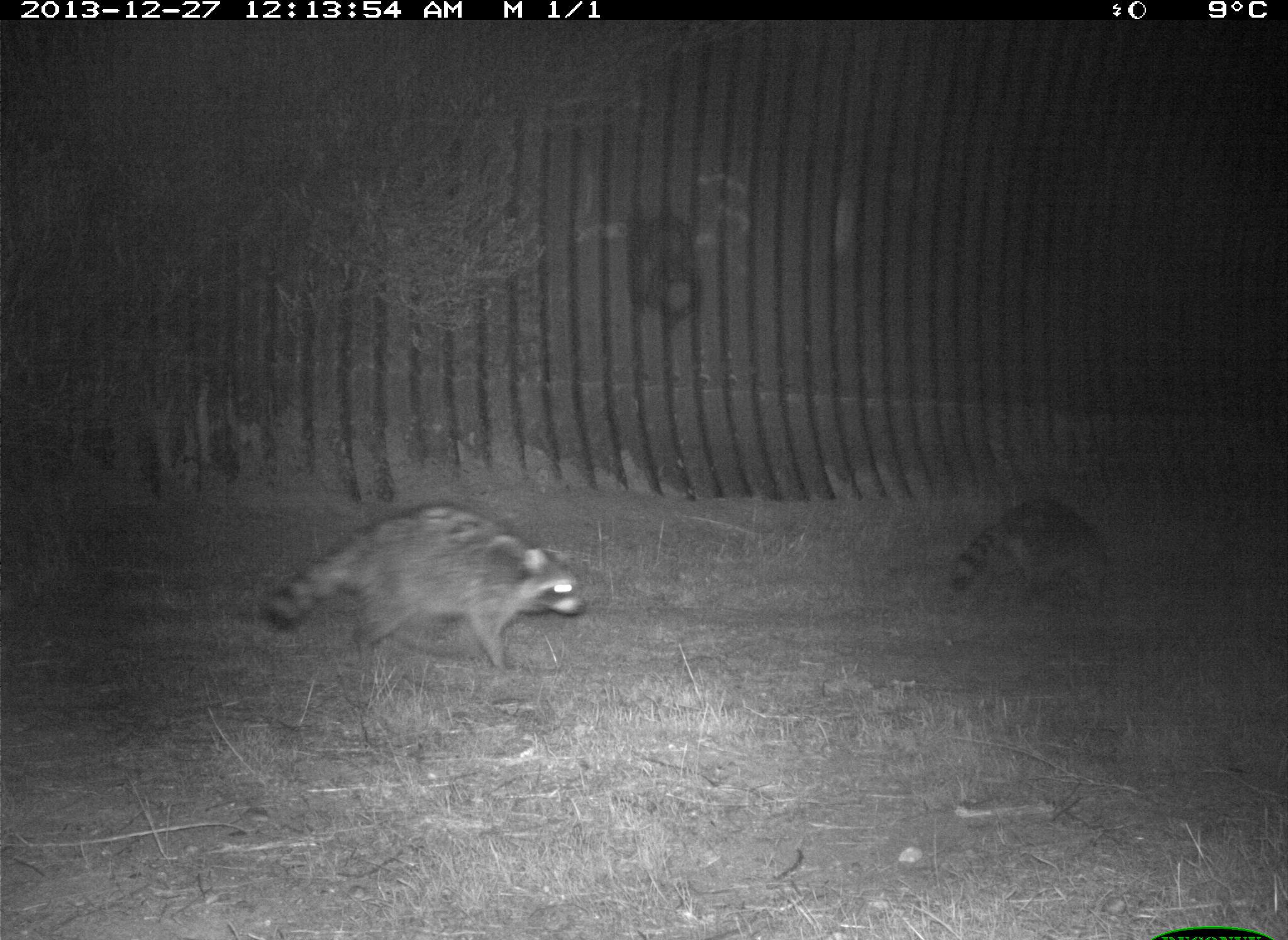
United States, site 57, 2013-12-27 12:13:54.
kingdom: Animalia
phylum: Chordata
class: Mammalia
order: Carnivora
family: Procyonidae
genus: Procyon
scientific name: Procyon lotor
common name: raccoon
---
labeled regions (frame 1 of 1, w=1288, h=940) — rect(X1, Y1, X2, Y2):
raccoon: rect(262, 499, 589, 672); rect(944, 494, 1113, 617)